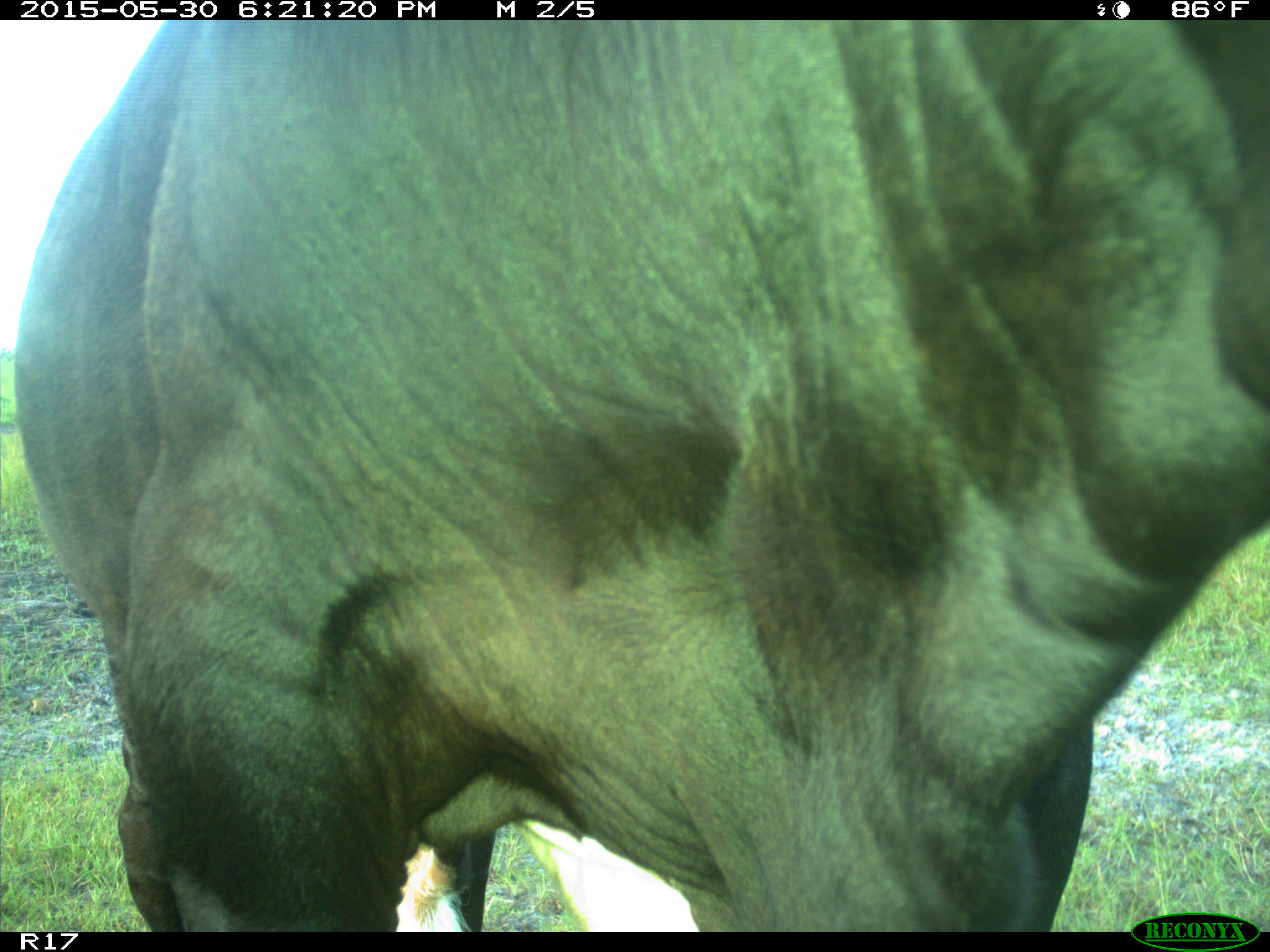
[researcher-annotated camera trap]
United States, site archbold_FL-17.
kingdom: Animalia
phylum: Chordata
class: Mammalia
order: Artiodactyla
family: Bovidae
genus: Bos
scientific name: Bos taurus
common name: domestic cow